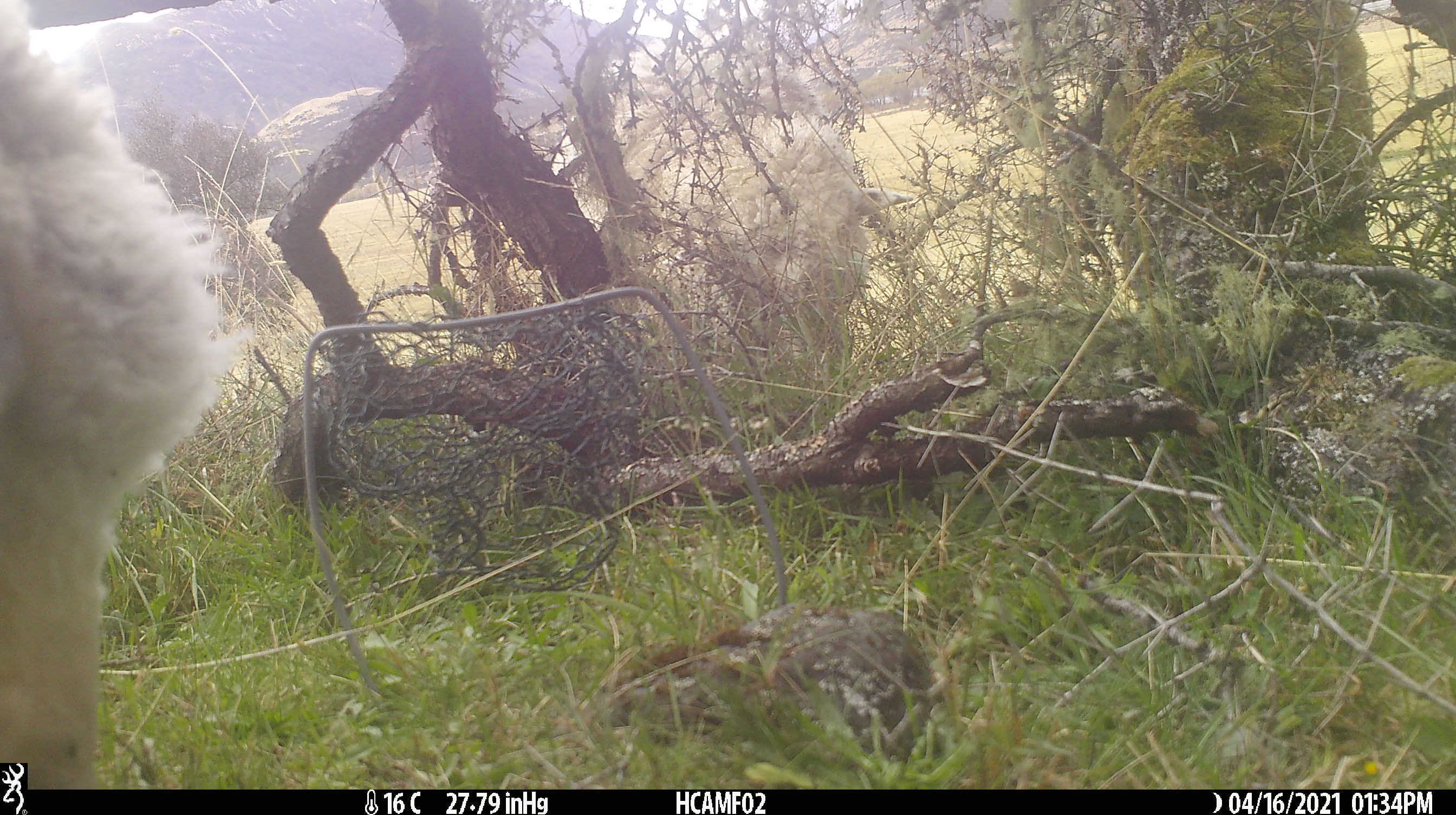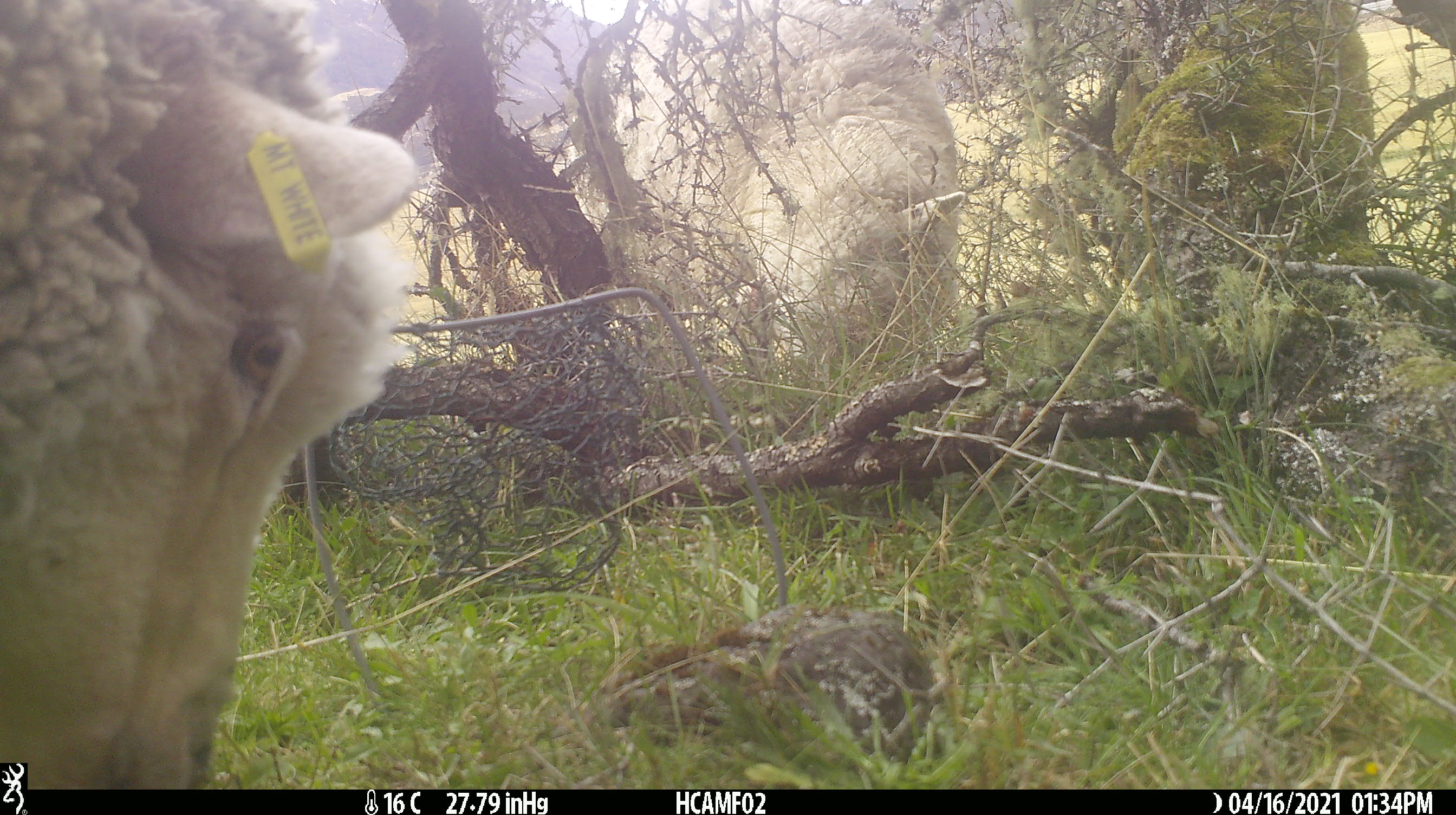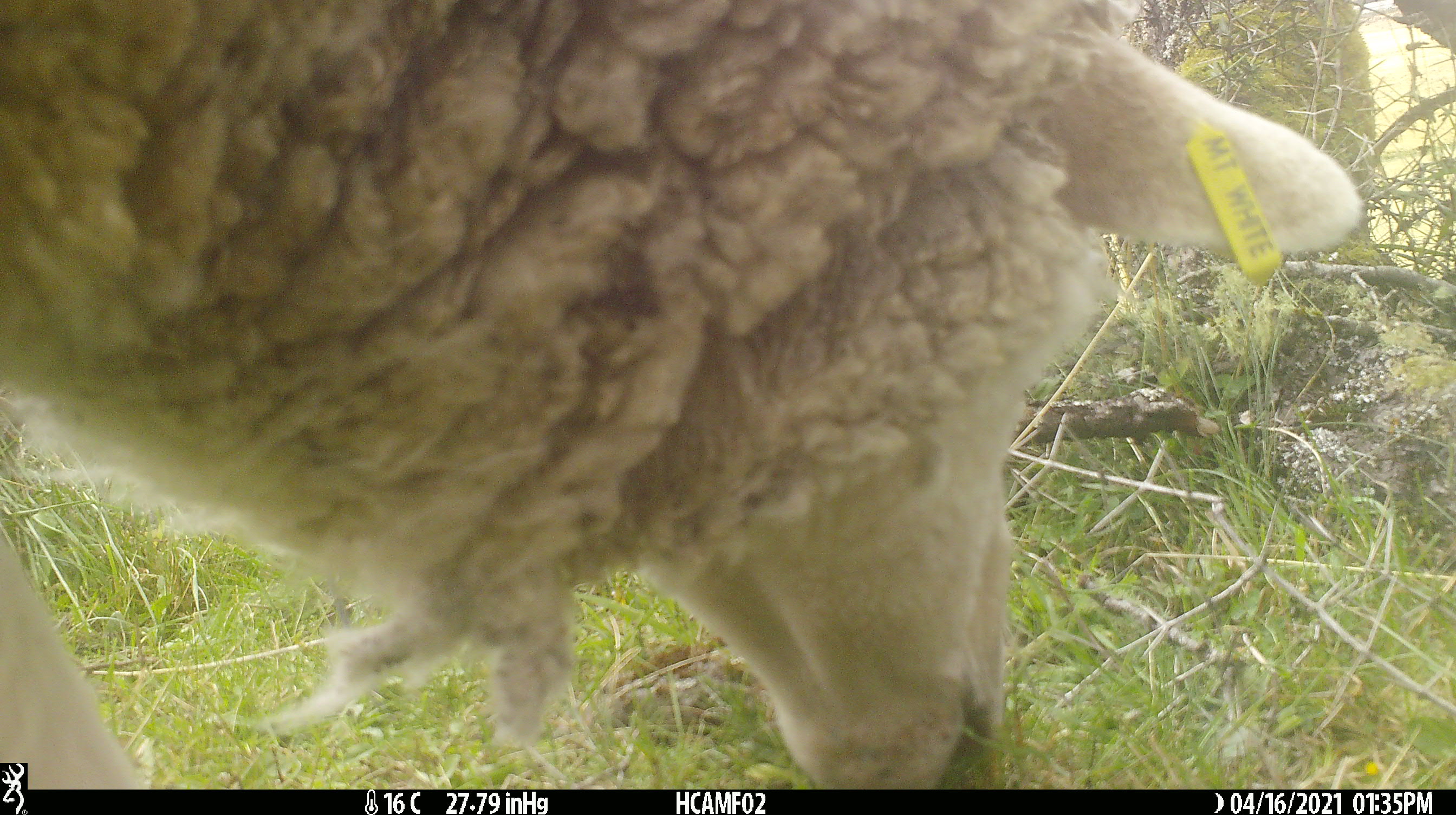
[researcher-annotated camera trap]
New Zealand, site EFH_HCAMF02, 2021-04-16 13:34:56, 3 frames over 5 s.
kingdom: Animalia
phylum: Chordata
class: Mammalia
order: Artiodactyla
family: Bovidae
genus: Ovis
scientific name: Ovis aries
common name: domestic sheep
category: sheep